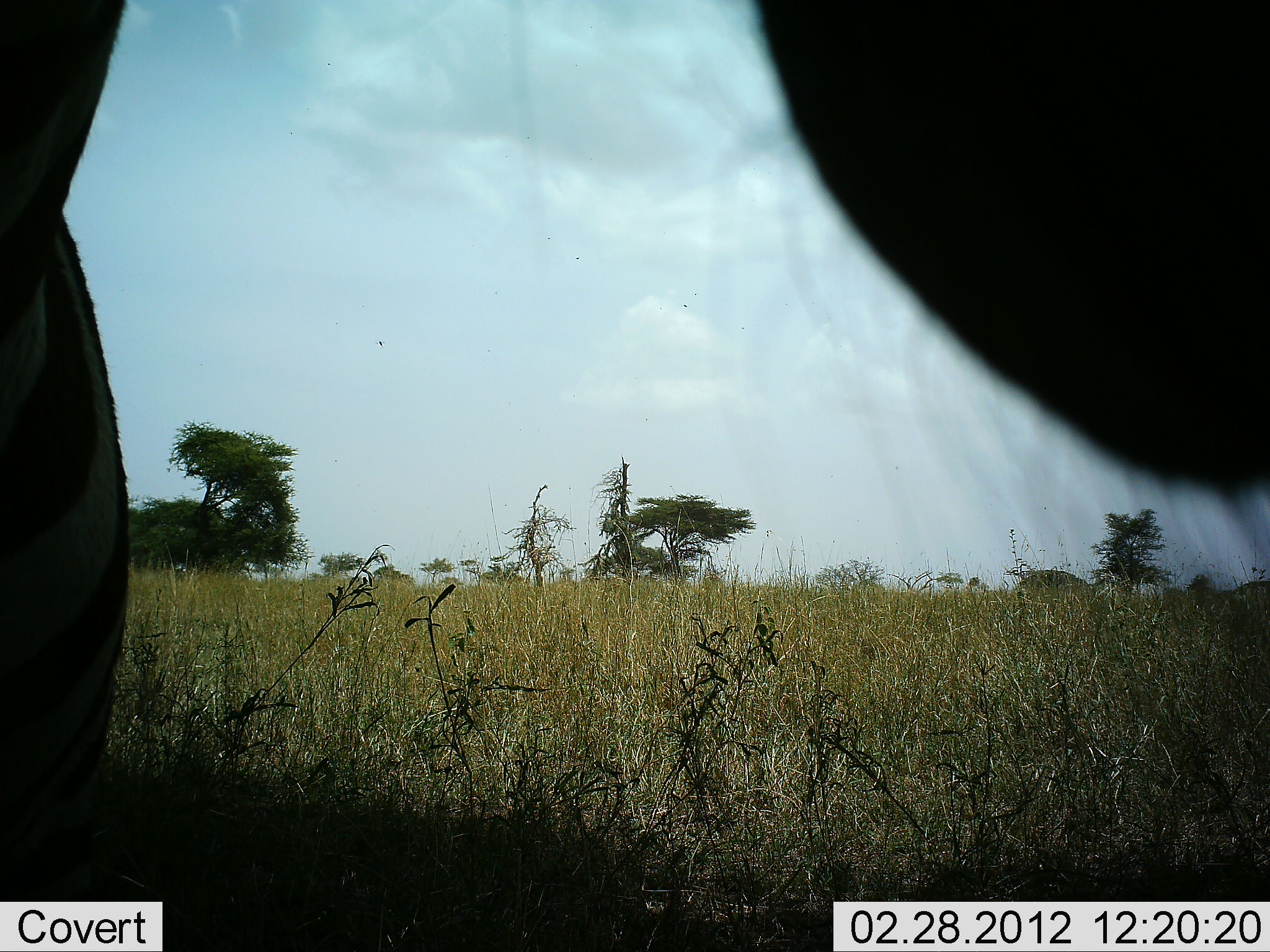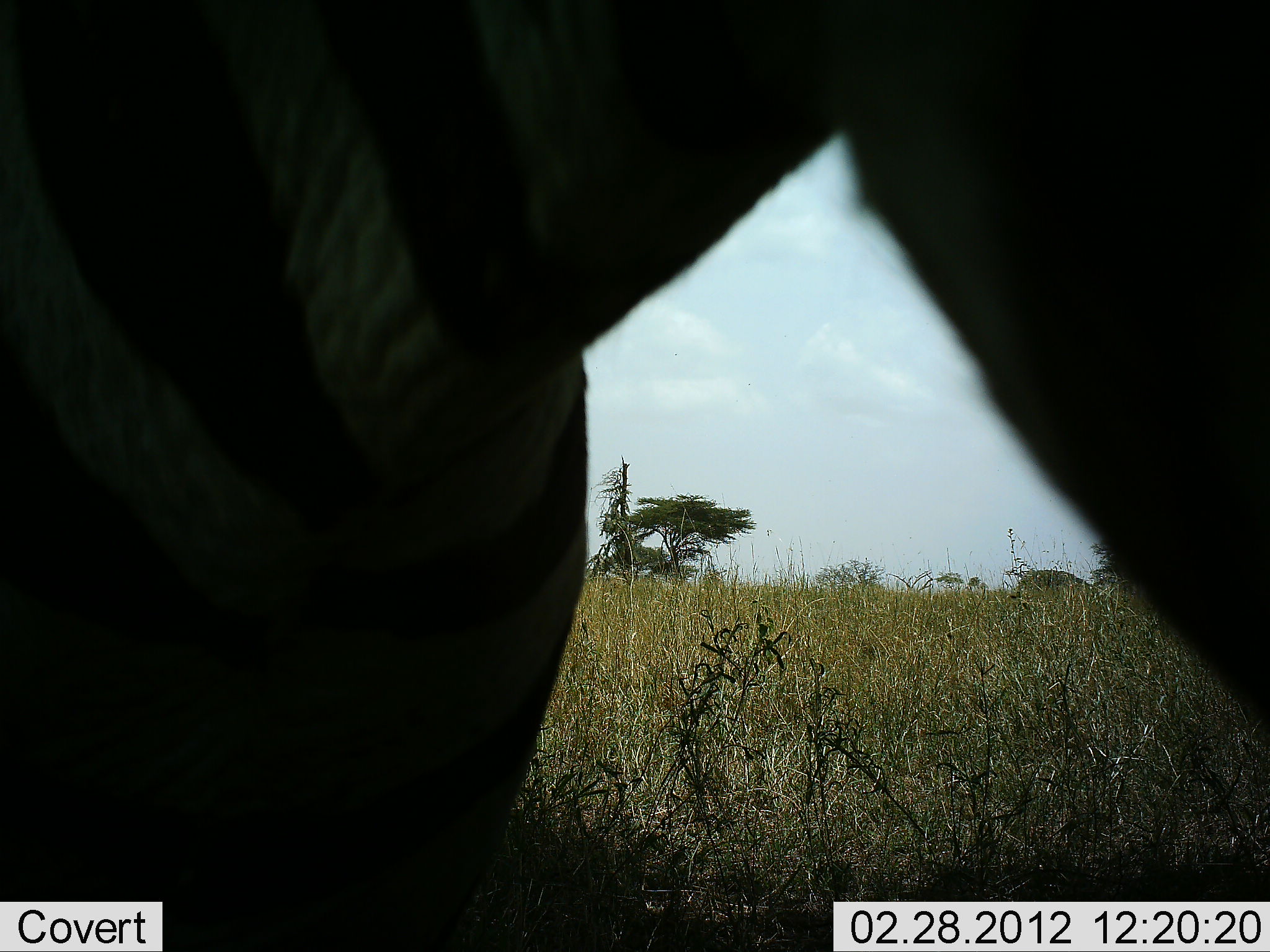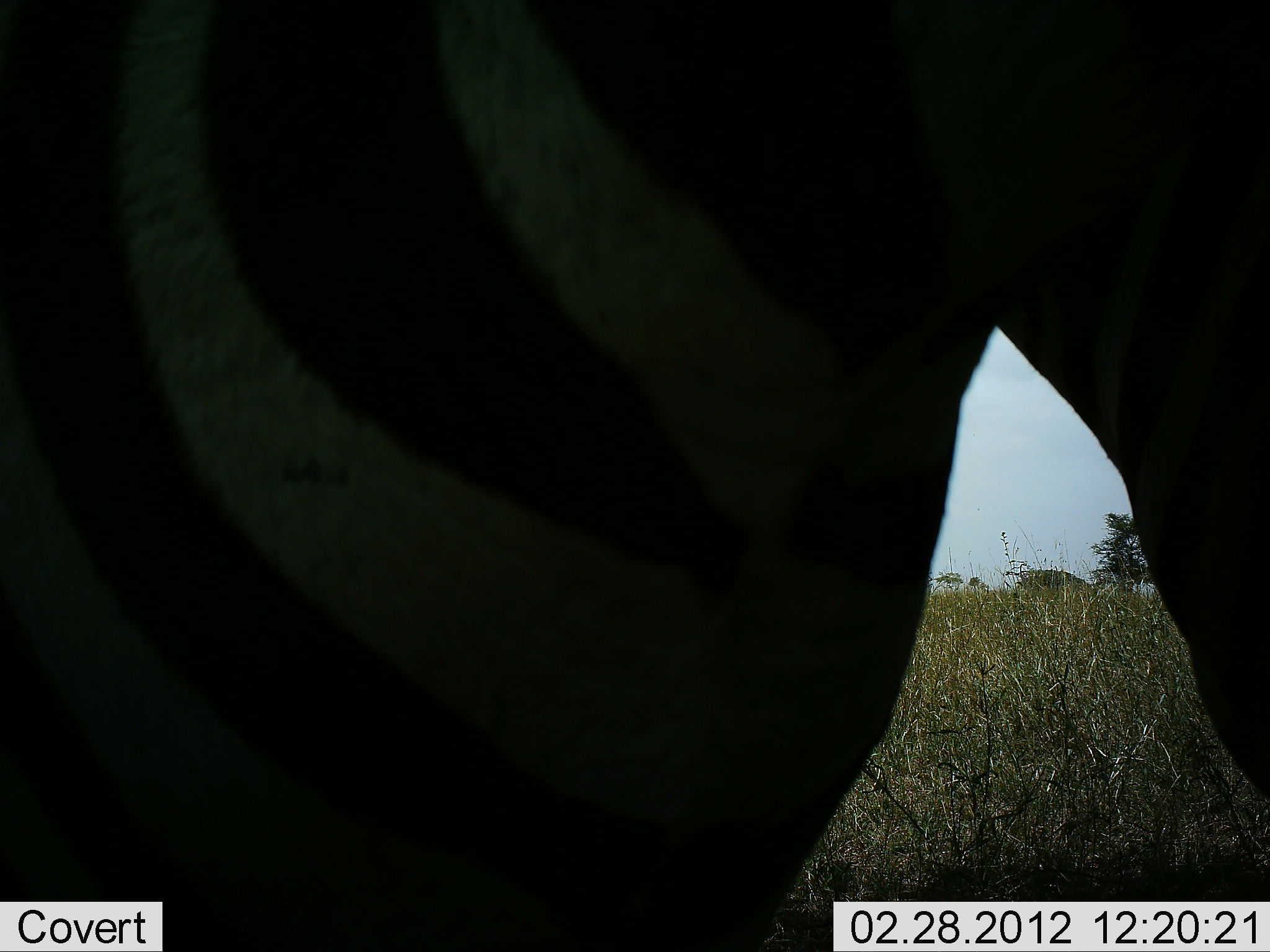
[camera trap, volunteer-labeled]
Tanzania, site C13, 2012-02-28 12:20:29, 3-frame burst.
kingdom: Animalia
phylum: Chordata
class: Mammalia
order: Perissodactyla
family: Equidae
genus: Equus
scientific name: Equus quagga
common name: plains zebra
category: zebra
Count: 1.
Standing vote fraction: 57%.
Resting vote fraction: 0%.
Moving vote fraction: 43%.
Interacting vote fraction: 0%.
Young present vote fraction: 0%.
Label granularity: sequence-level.